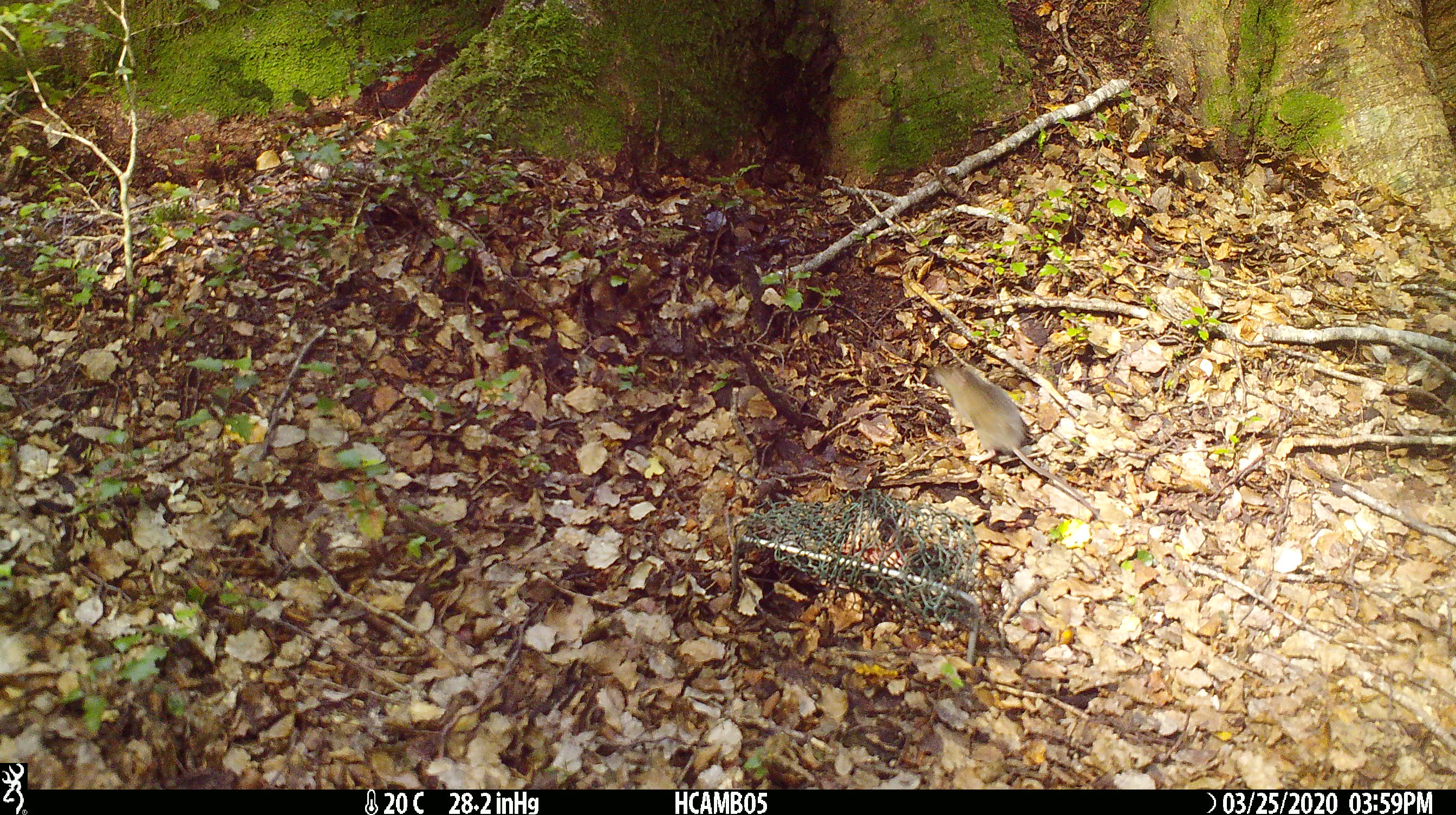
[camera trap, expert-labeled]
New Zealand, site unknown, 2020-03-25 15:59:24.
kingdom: Animalia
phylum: Chordata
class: Mammalia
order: Rodentia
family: Muridae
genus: Mus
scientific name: Mus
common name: mouse